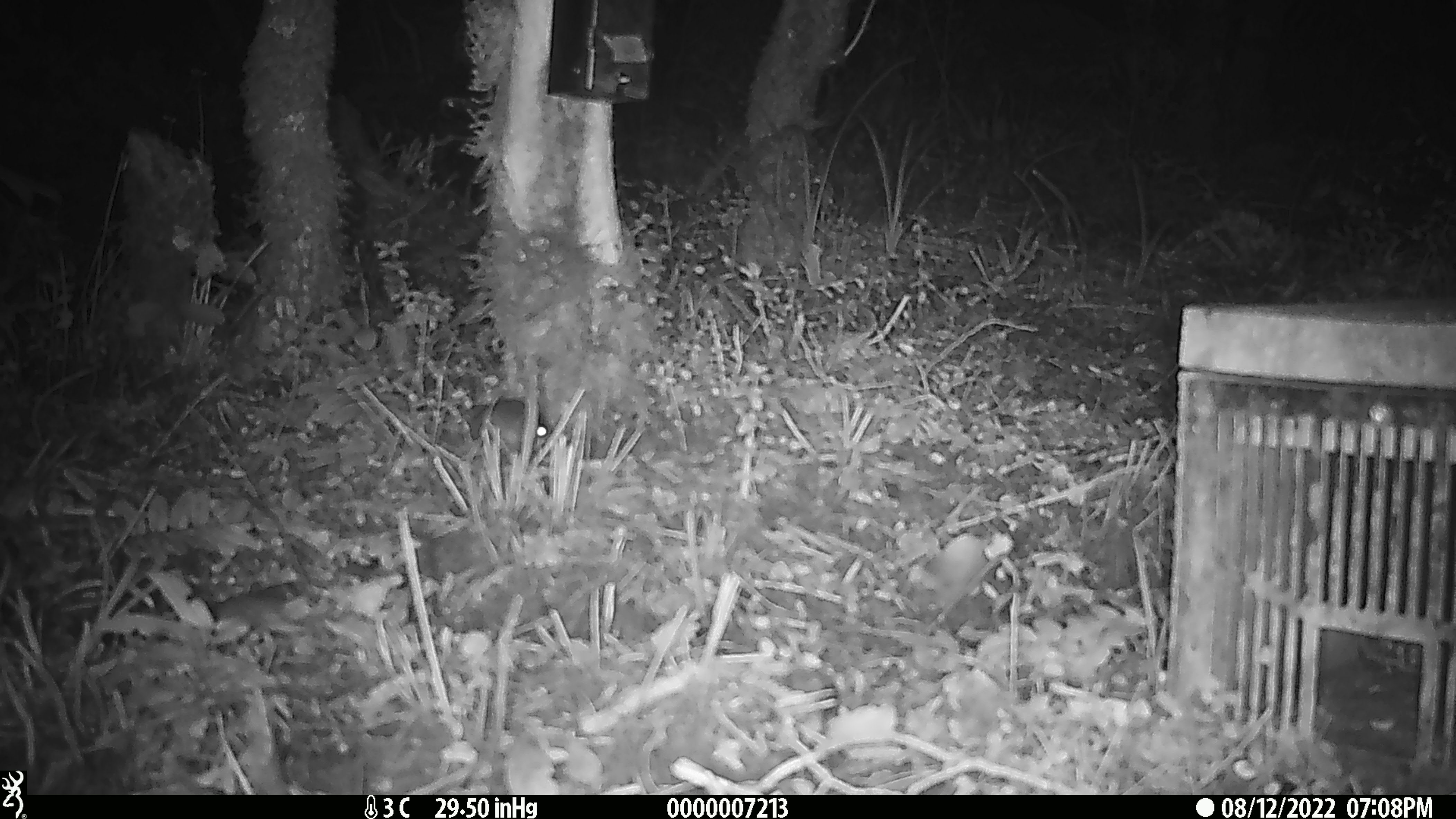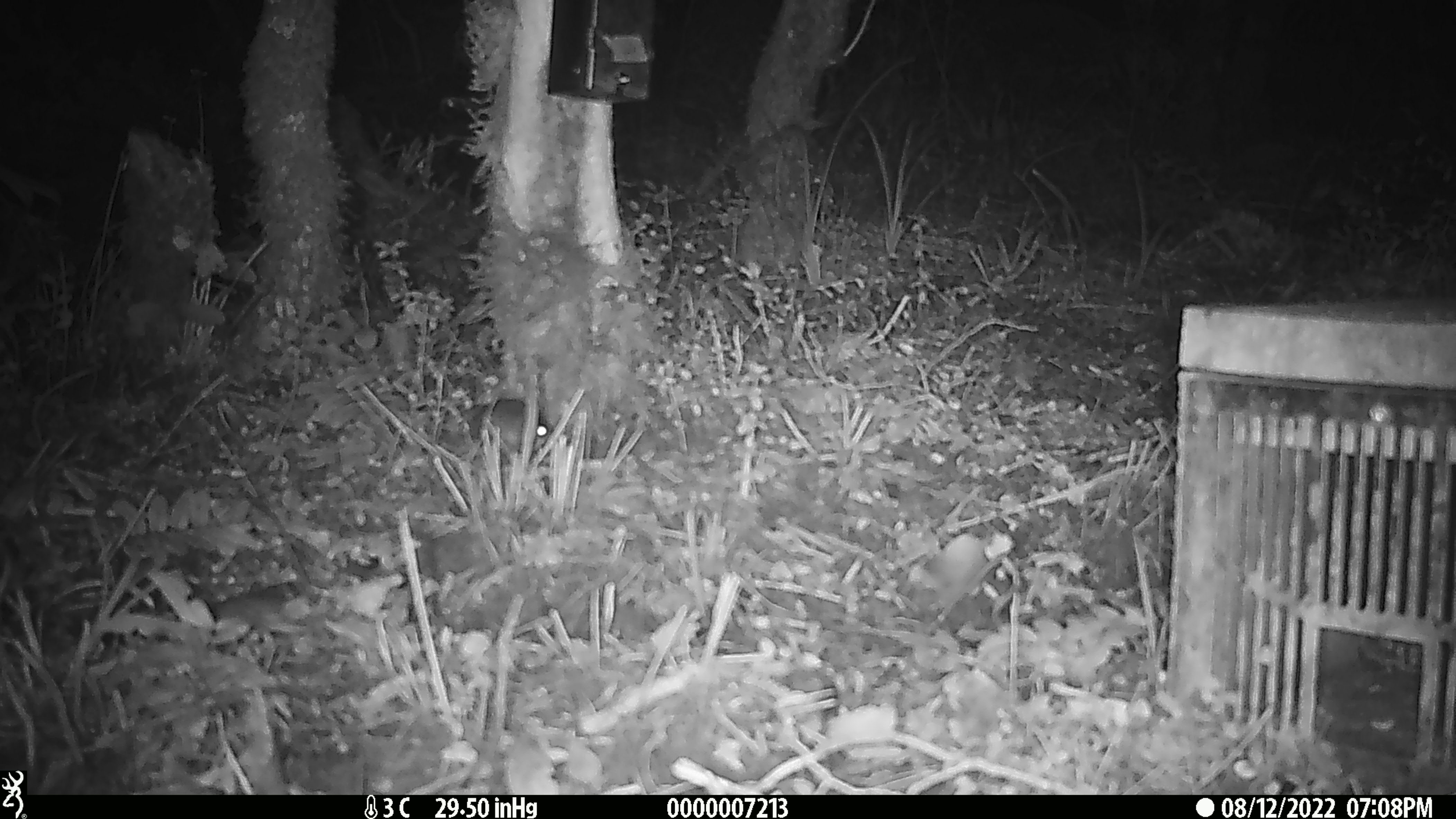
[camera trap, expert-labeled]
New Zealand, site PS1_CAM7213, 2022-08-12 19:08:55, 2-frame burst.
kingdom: Animalia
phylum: Chordata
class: Mammalia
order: Rodentia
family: Muridae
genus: Mus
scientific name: Mus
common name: mouse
Mouse (Mus).